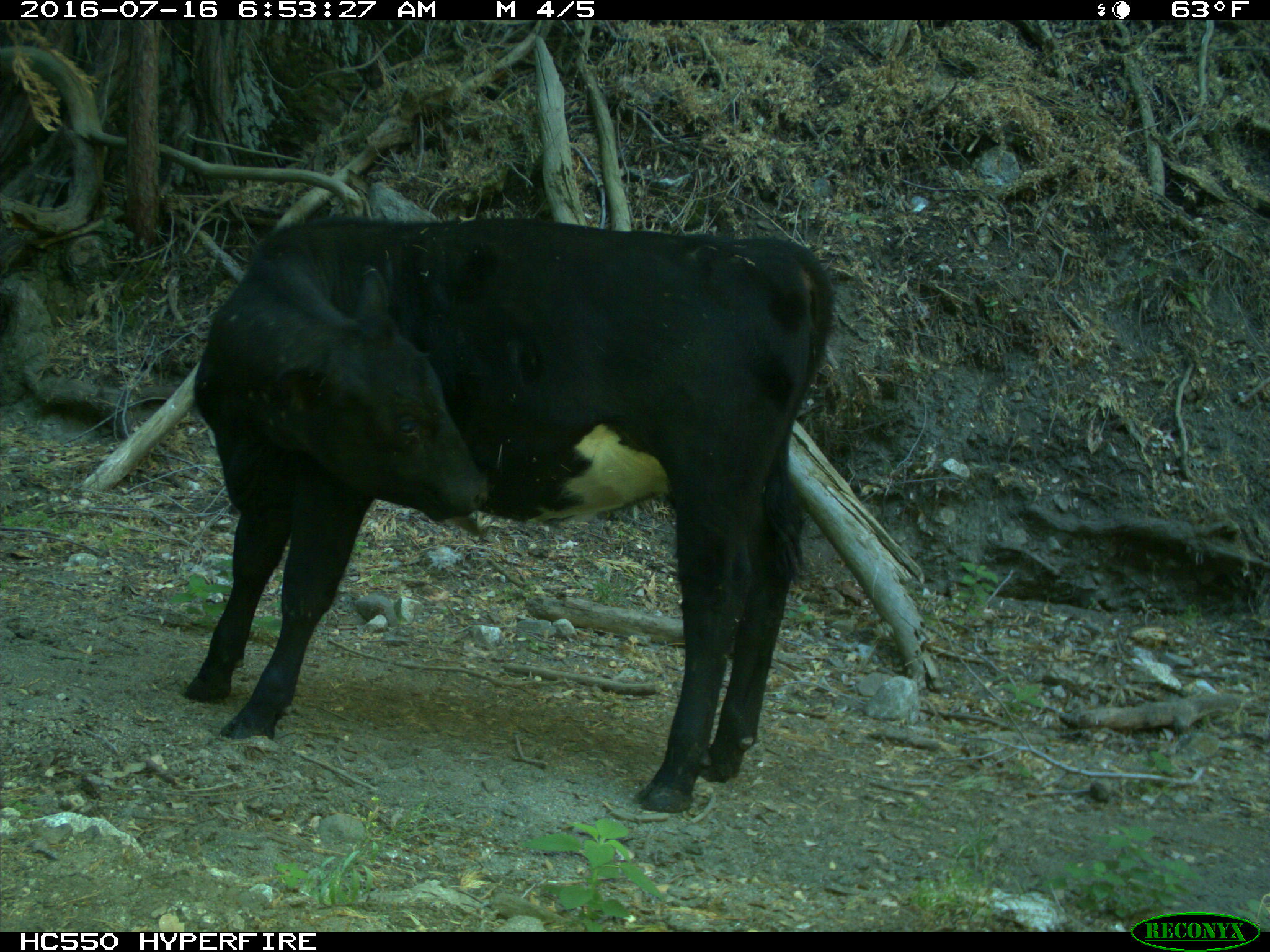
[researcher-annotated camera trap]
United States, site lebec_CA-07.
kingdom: Animalia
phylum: Chordata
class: Mammalia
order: Artiodactyla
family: Bovidae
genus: Bos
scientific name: Bos taurus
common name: domestic cow